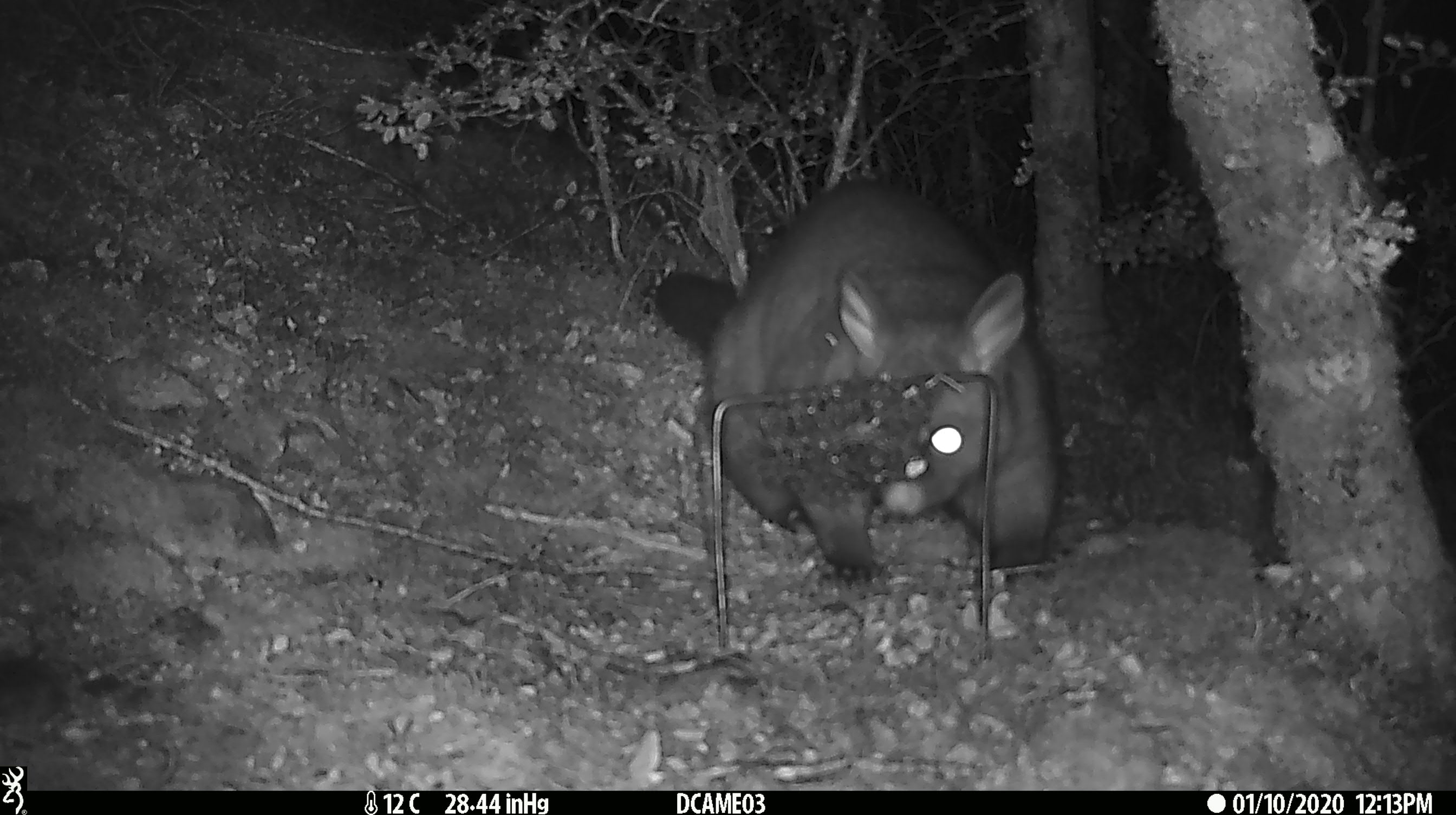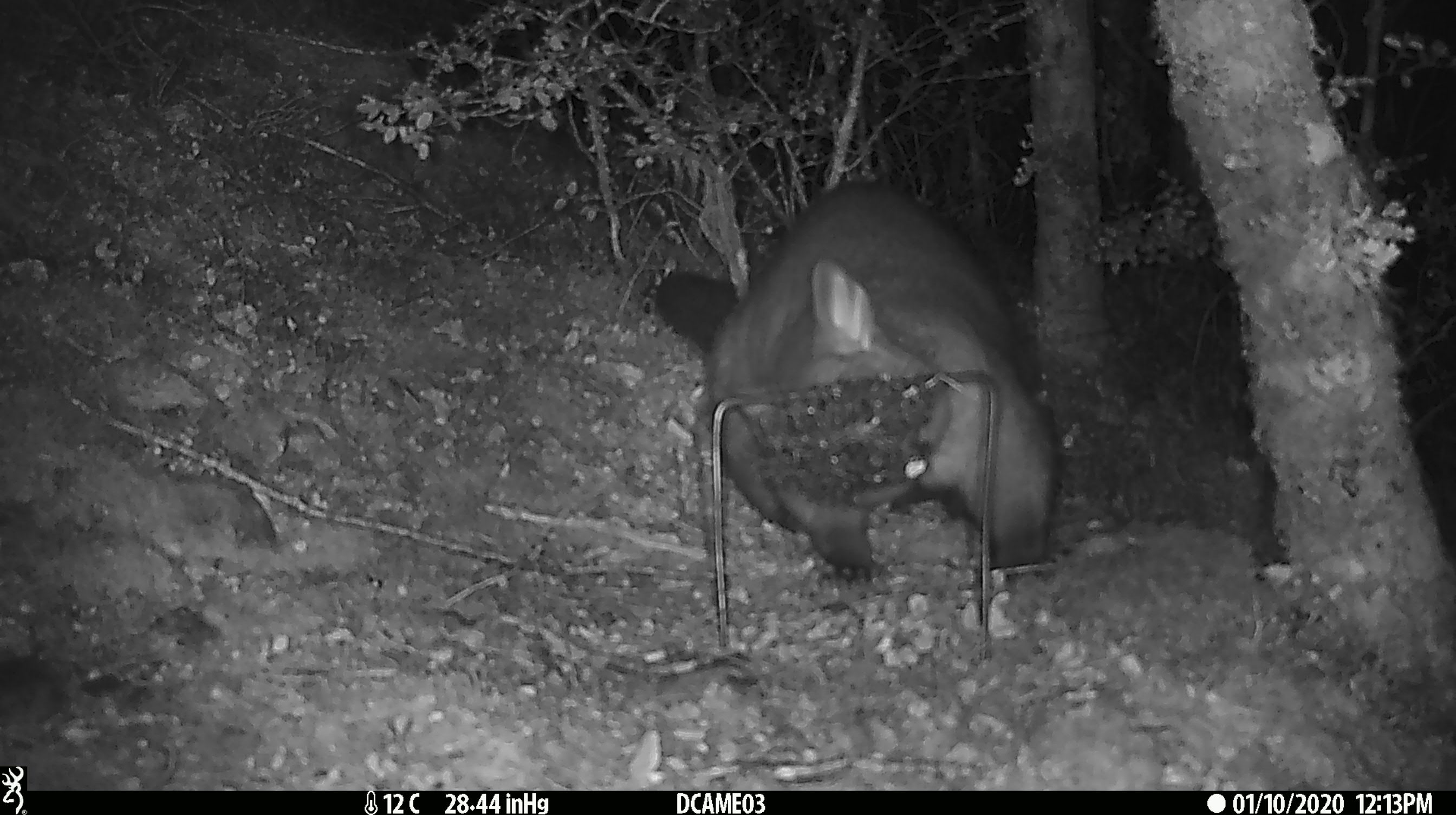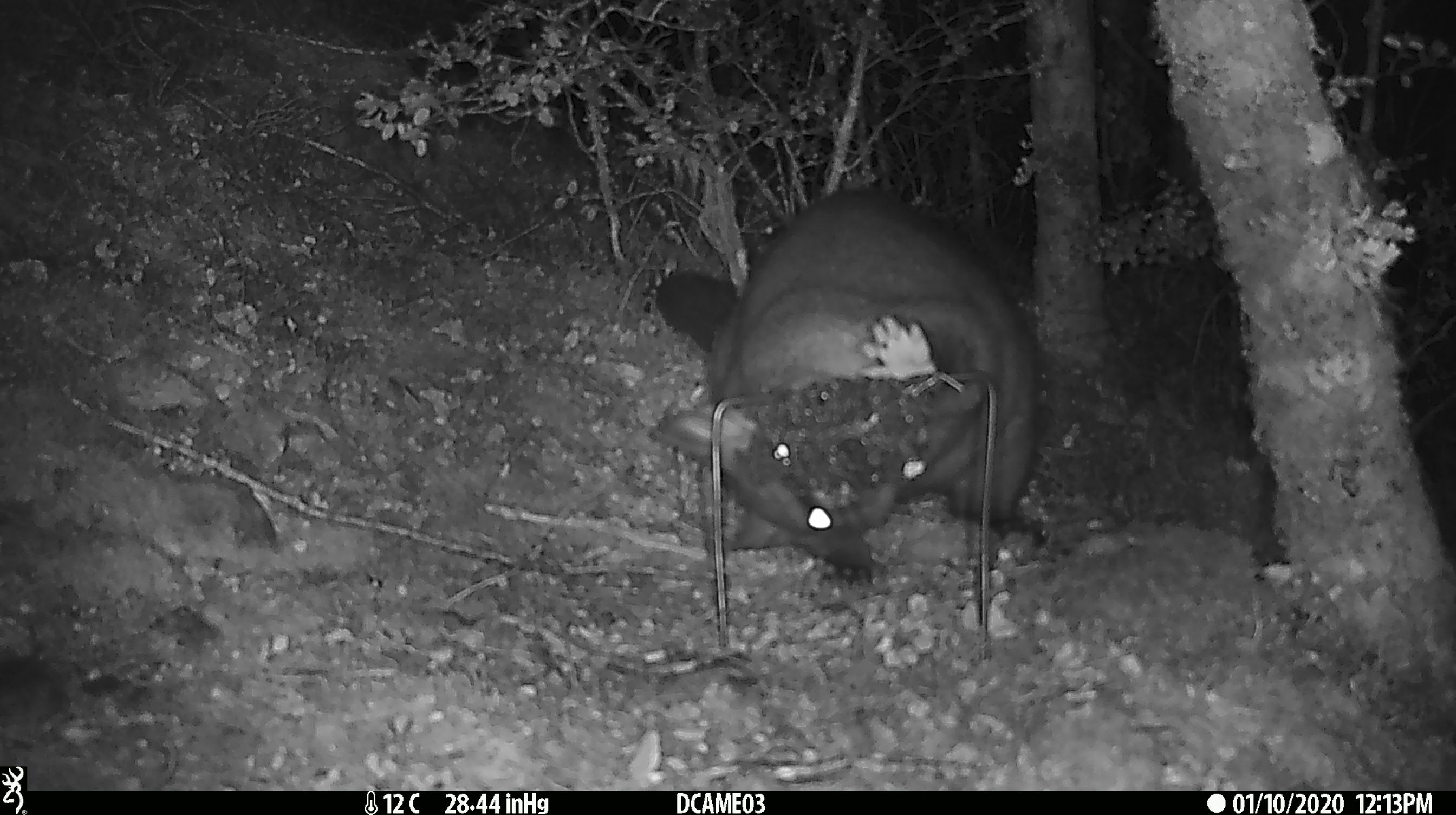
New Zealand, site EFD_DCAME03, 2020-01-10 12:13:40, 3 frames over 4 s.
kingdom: Animalia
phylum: Chordata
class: Mammalia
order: Diprotodontia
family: Phalangeridae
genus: Trichosurus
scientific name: Trichosurus vulpecula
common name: common brushtail possum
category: possum